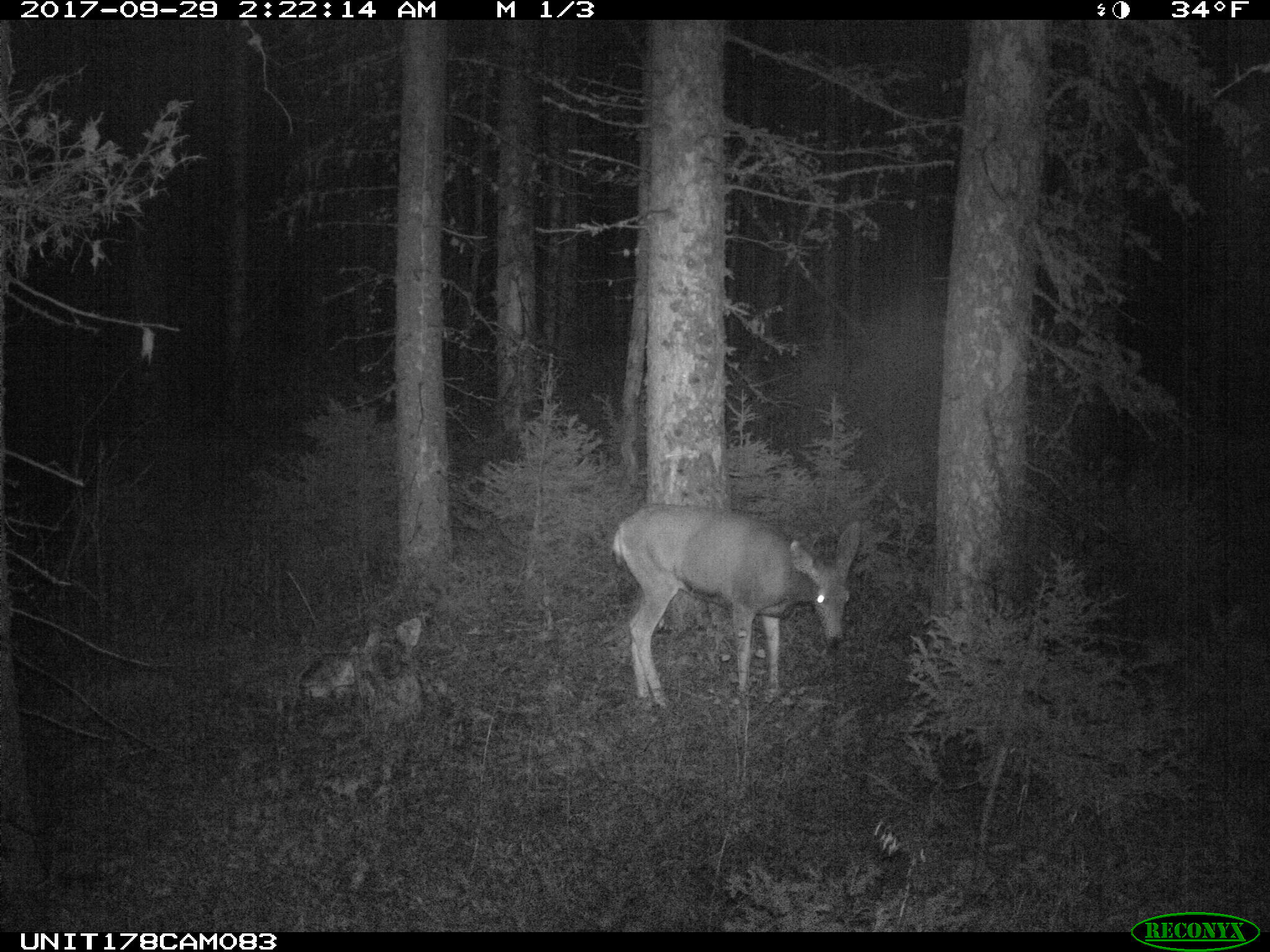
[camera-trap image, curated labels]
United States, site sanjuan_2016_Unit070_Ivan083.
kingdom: Animalia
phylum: Chordata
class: Mammalia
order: Artiodactyla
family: Cervidae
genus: Odocoileus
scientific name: Odocoileus hemionus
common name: mule deer